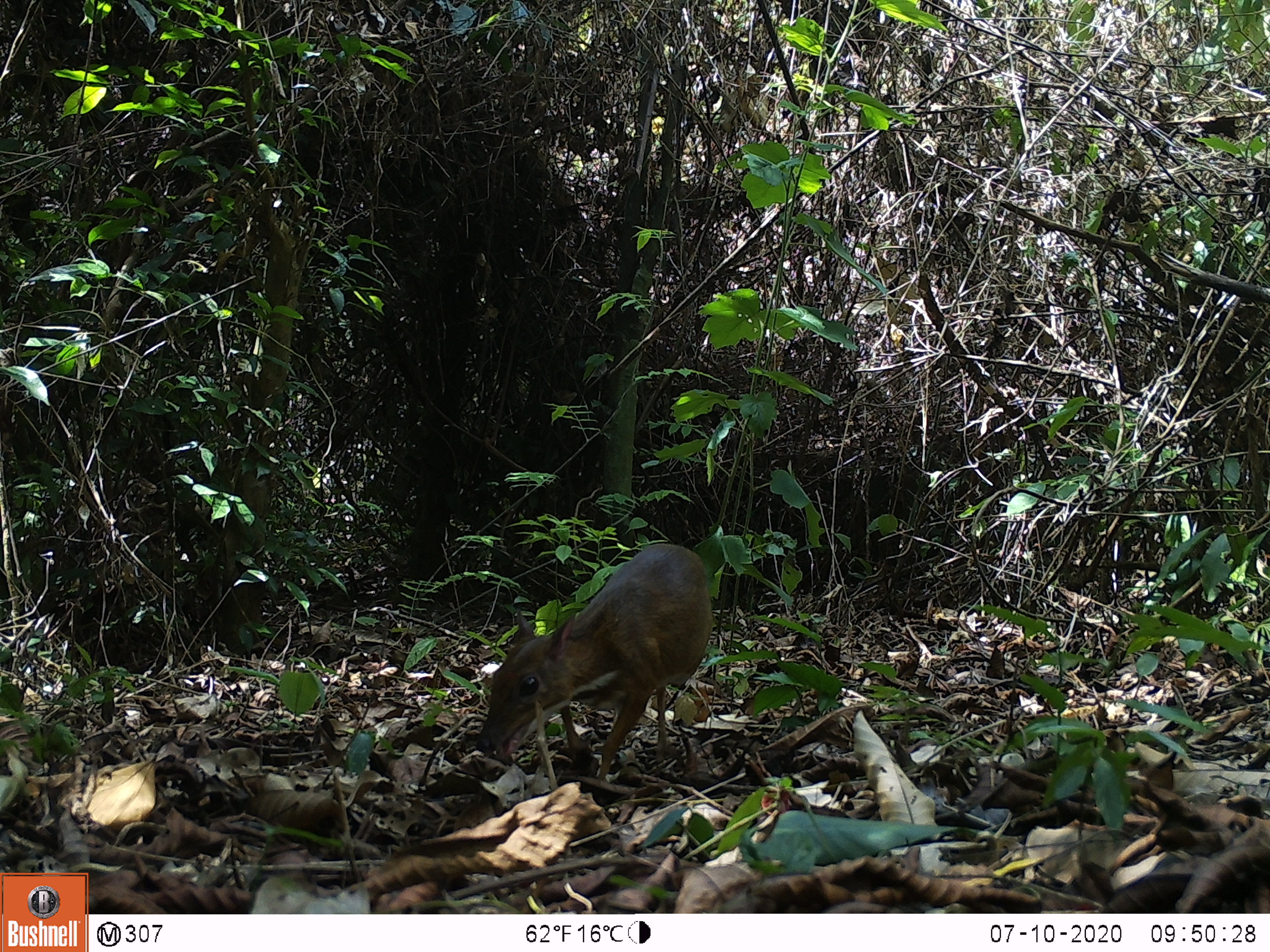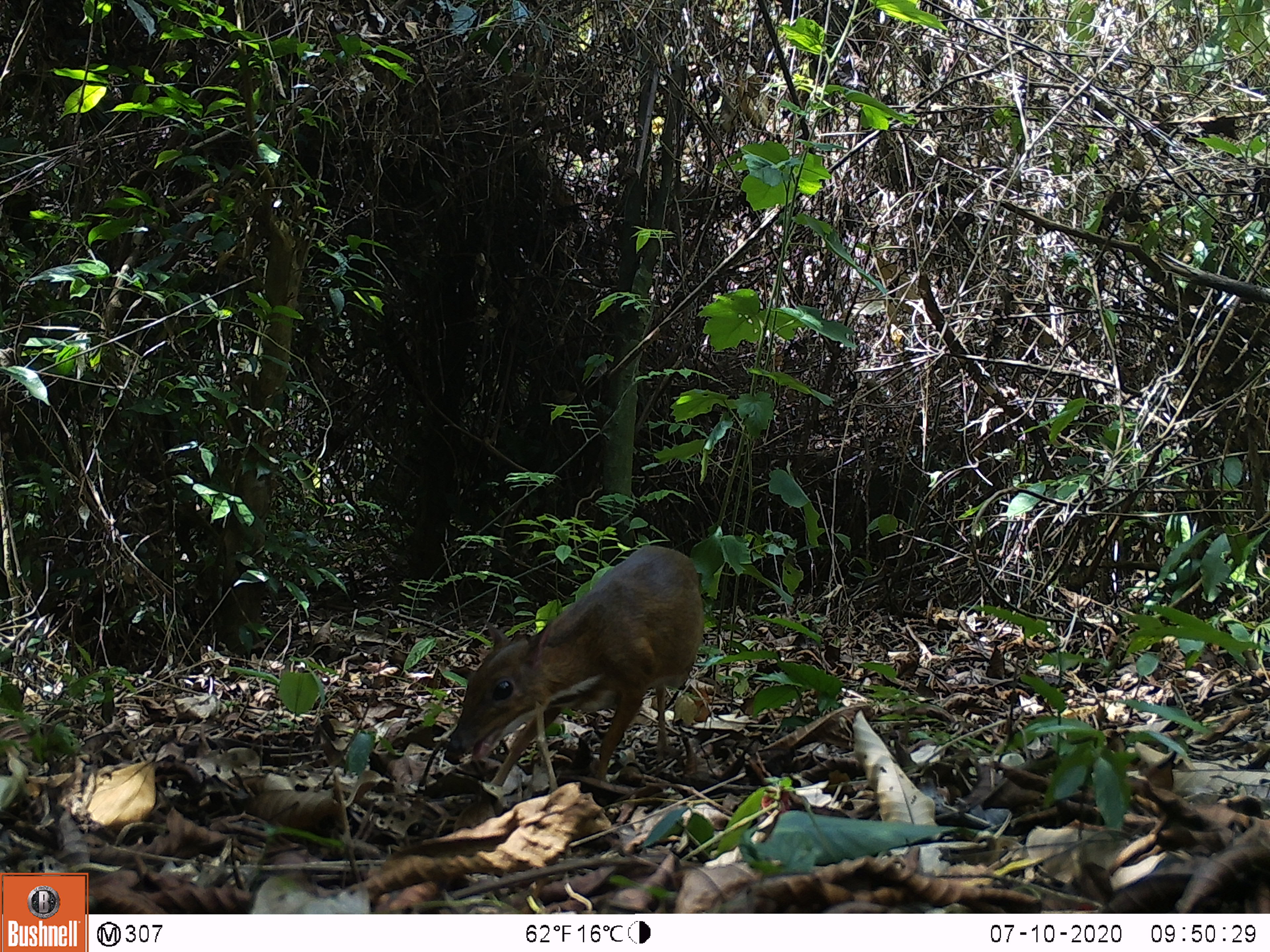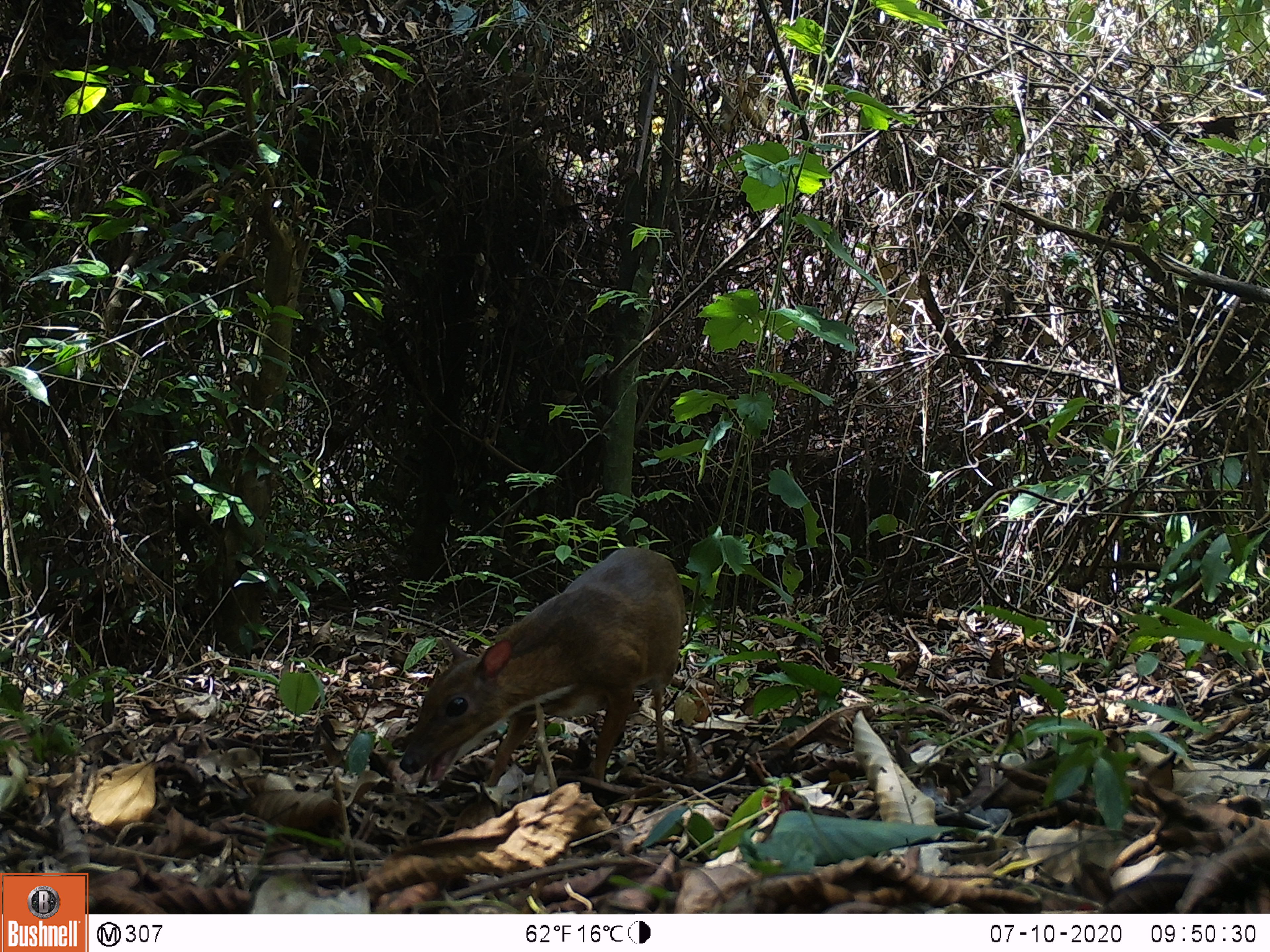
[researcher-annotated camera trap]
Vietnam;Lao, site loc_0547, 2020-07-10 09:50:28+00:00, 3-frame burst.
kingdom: Animalia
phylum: Chordata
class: Mammalia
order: Artiodactyla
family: Tragulidae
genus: Moschiola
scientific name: Moschiola meminna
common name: chevrotain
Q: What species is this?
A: Chevrotain (Moschiola meminna).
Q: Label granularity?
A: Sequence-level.